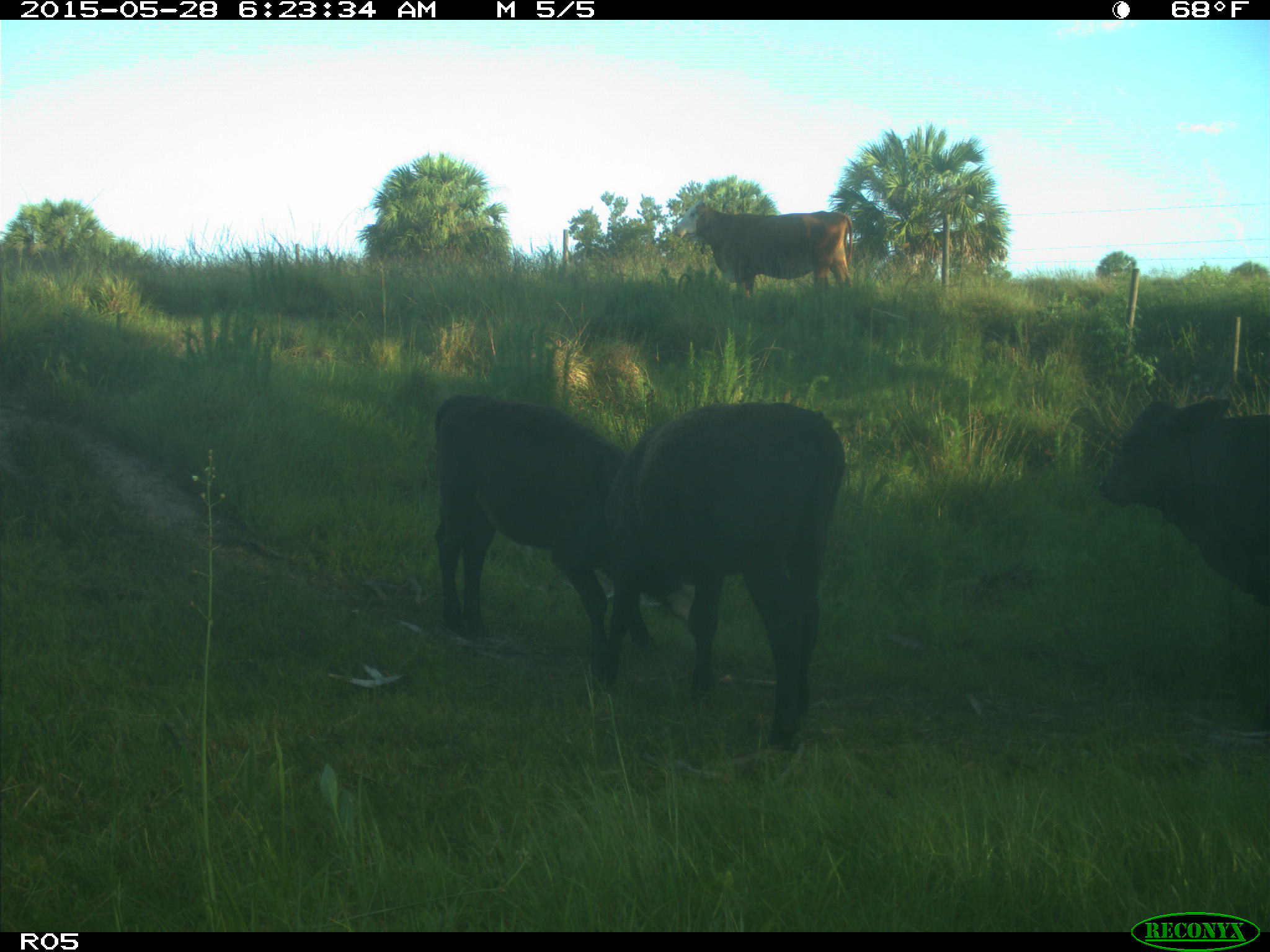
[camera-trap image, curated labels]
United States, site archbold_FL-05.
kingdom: Animalia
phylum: Chordata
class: Mammalia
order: Artiodactyla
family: Bovidae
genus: Bos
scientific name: Bos taurus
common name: domestic cow